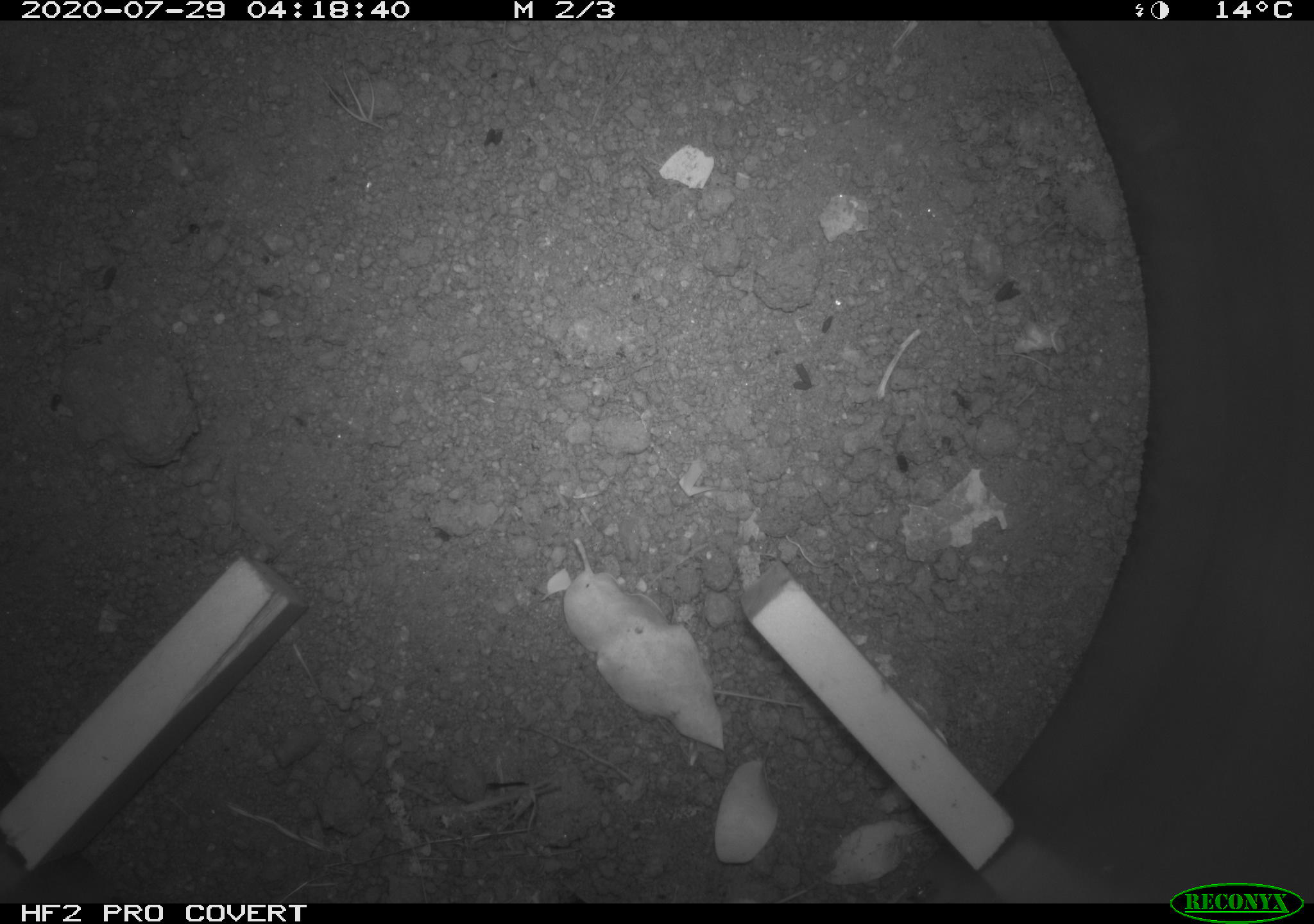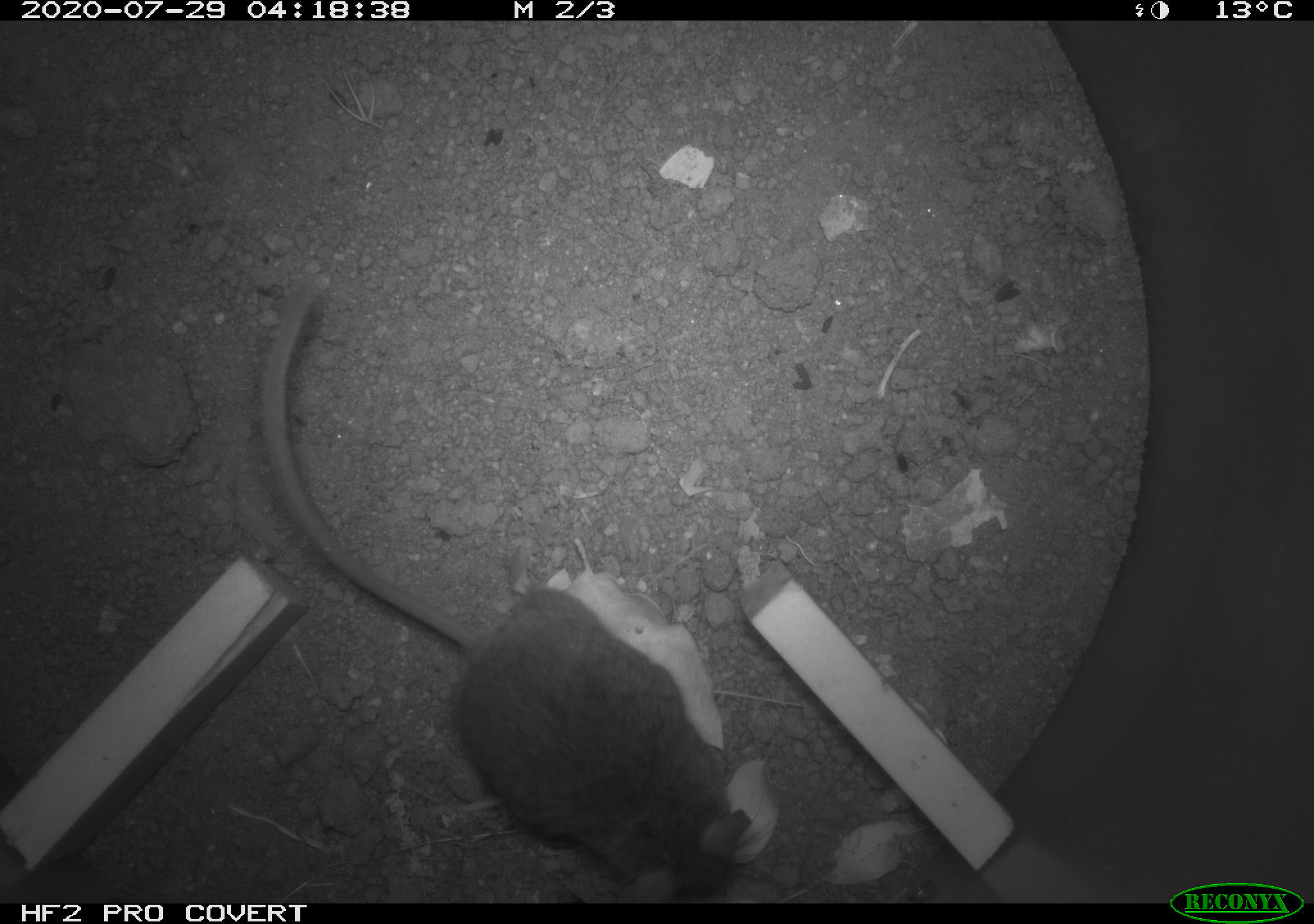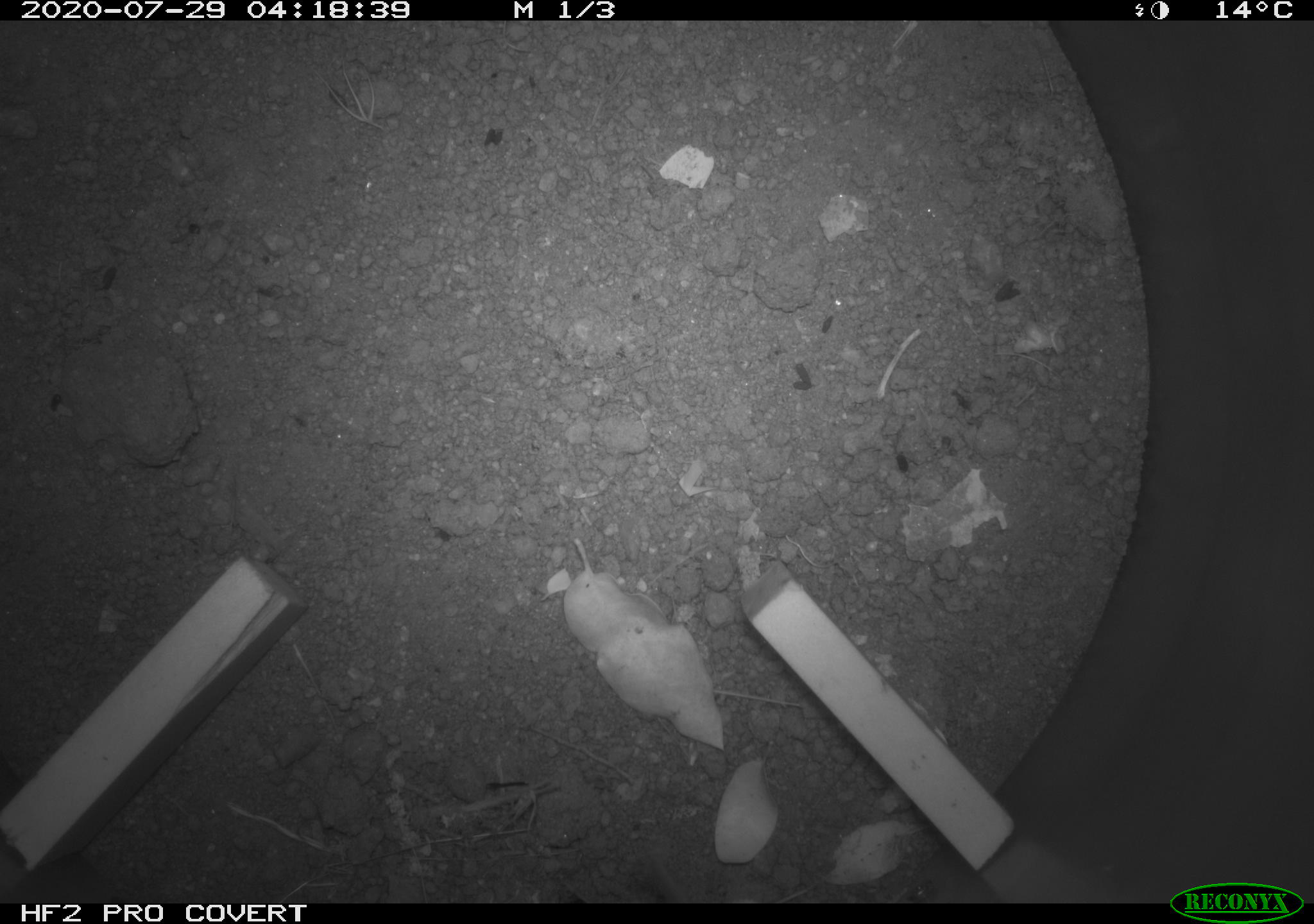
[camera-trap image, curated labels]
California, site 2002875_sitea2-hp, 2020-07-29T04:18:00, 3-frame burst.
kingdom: Animalia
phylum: Chordata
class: Mammalia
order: Rodentia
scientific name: Rodentia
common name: rodent